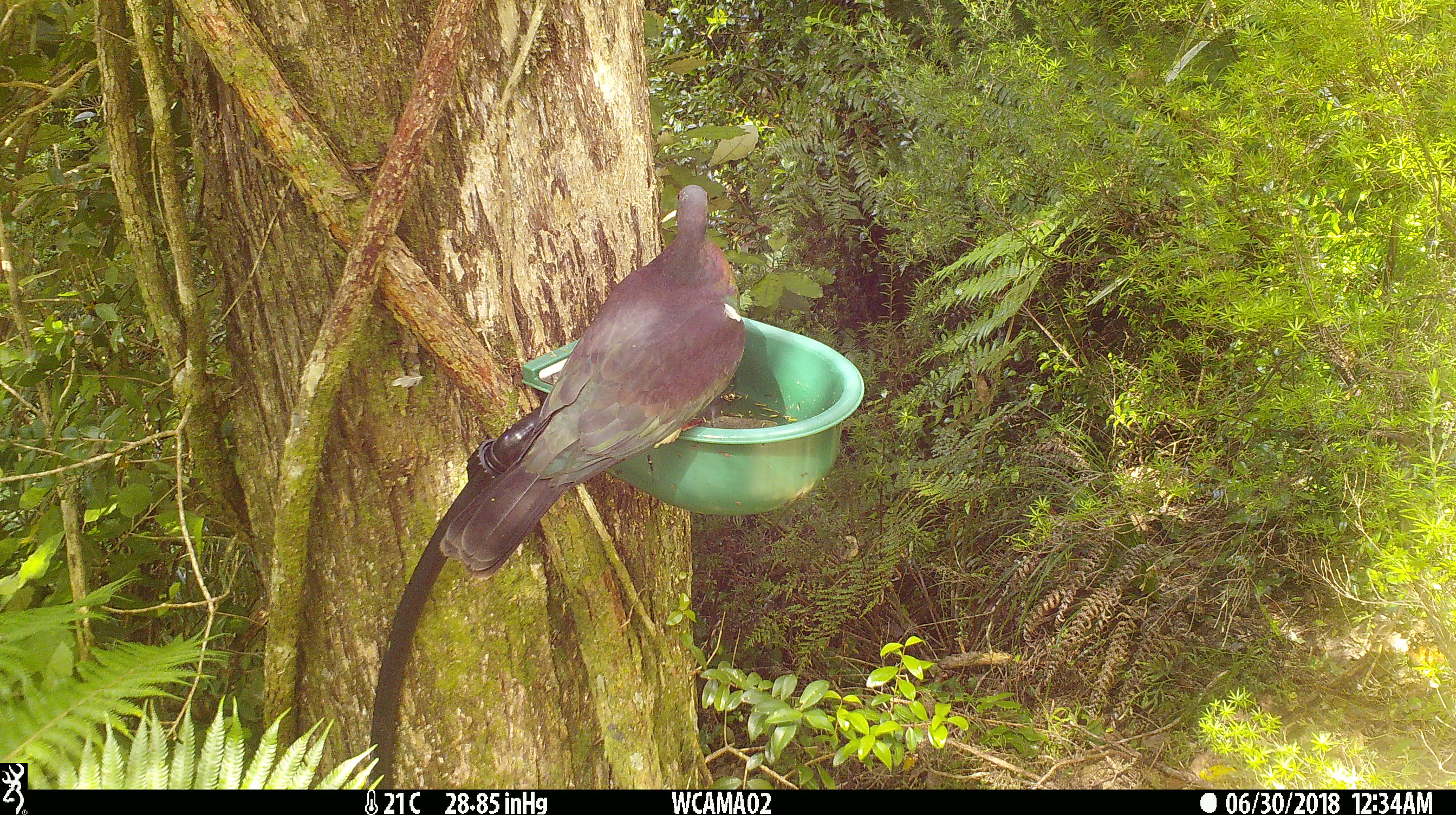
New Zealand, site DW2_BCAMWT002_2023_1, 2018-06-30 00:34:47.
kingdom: Animalia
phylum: Chordata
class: Aves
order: Columbiformes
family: Columbidae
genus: Hemiphaga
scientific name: Hemiphaga novaeseelandiae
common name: new zealand pigeon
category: kereru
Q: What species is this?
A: Kereru (new zealand pigeon) (Hemiphaga novaeseelandiae).